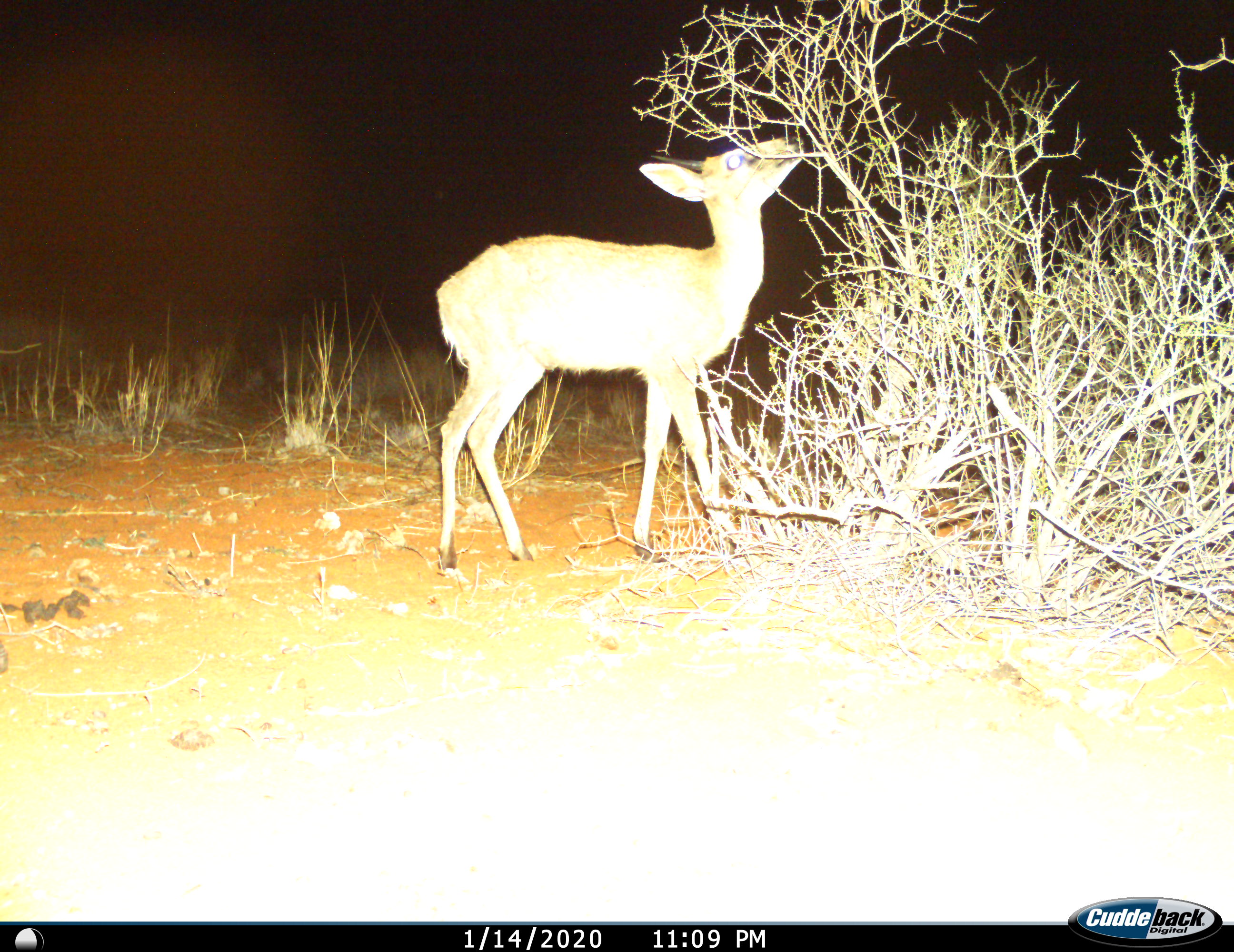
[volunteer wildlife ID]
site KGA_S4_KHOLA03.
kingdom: Animalia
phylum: Chordata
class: Mammalia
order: Artiodactyla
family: Bovidae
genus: Sylvicapra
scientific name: Sylvicapra grimmia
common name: common duiker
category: duikercommongrey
Duikercommongrey (common duiker) (Sylvicapra grimmia), count 1. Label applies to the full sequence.